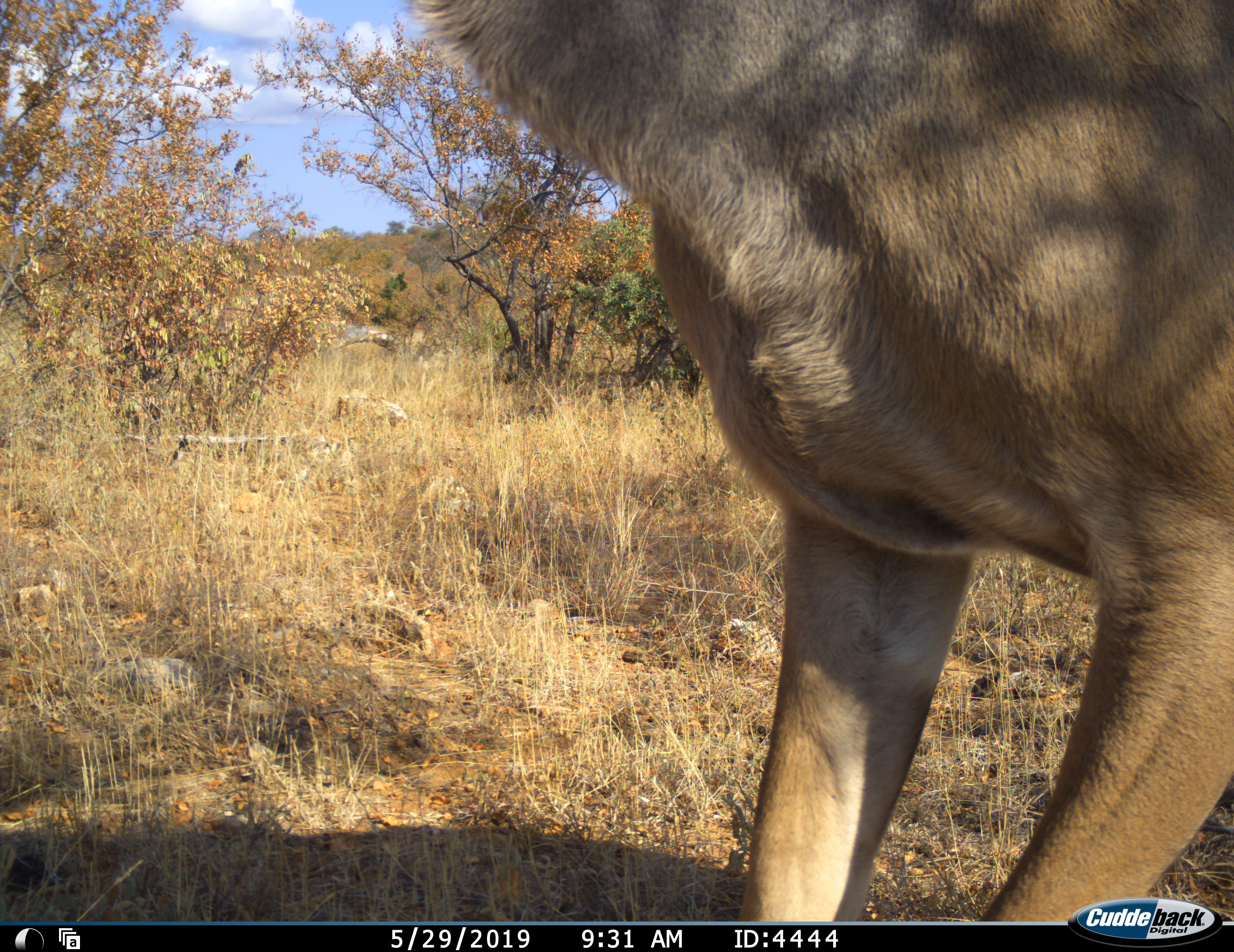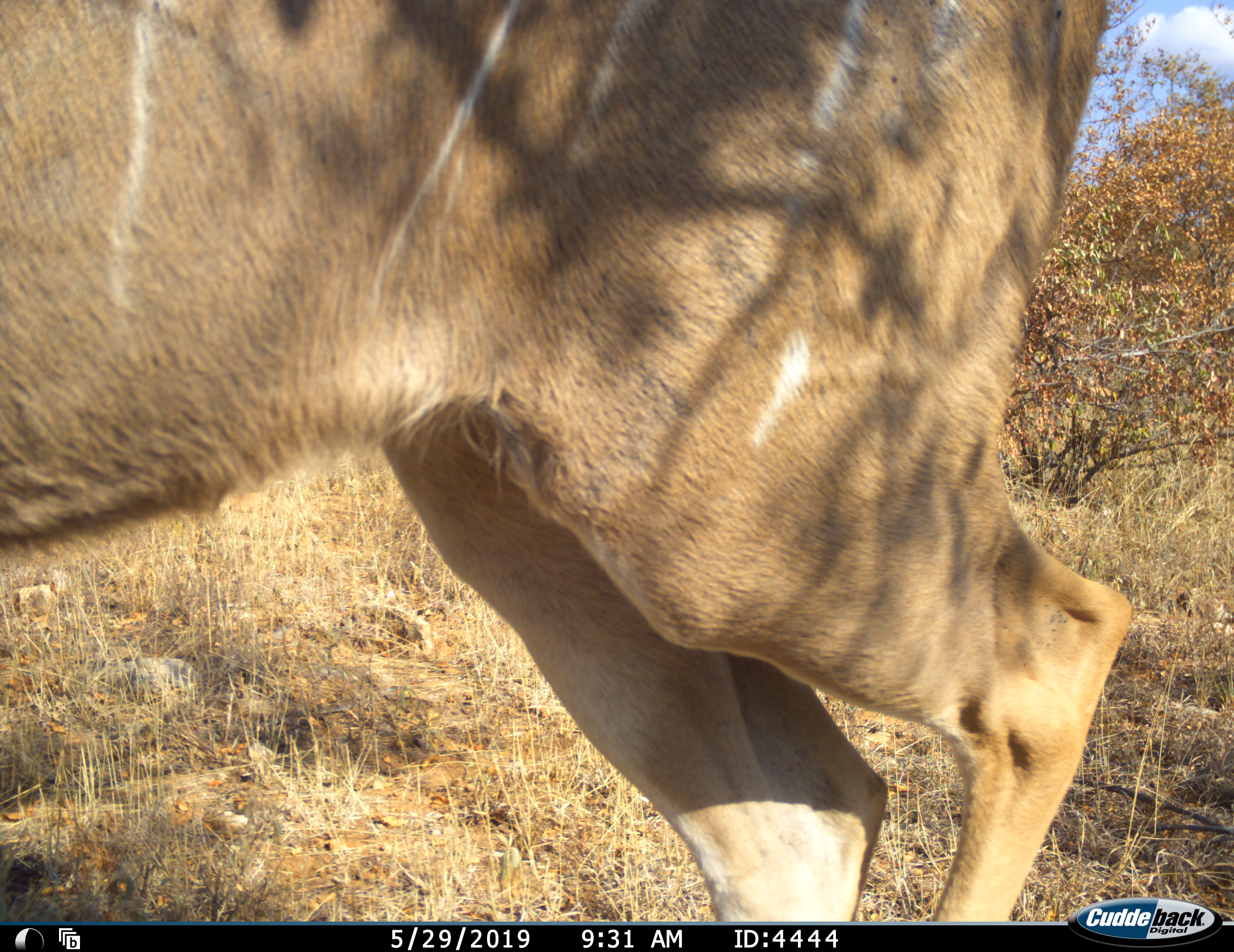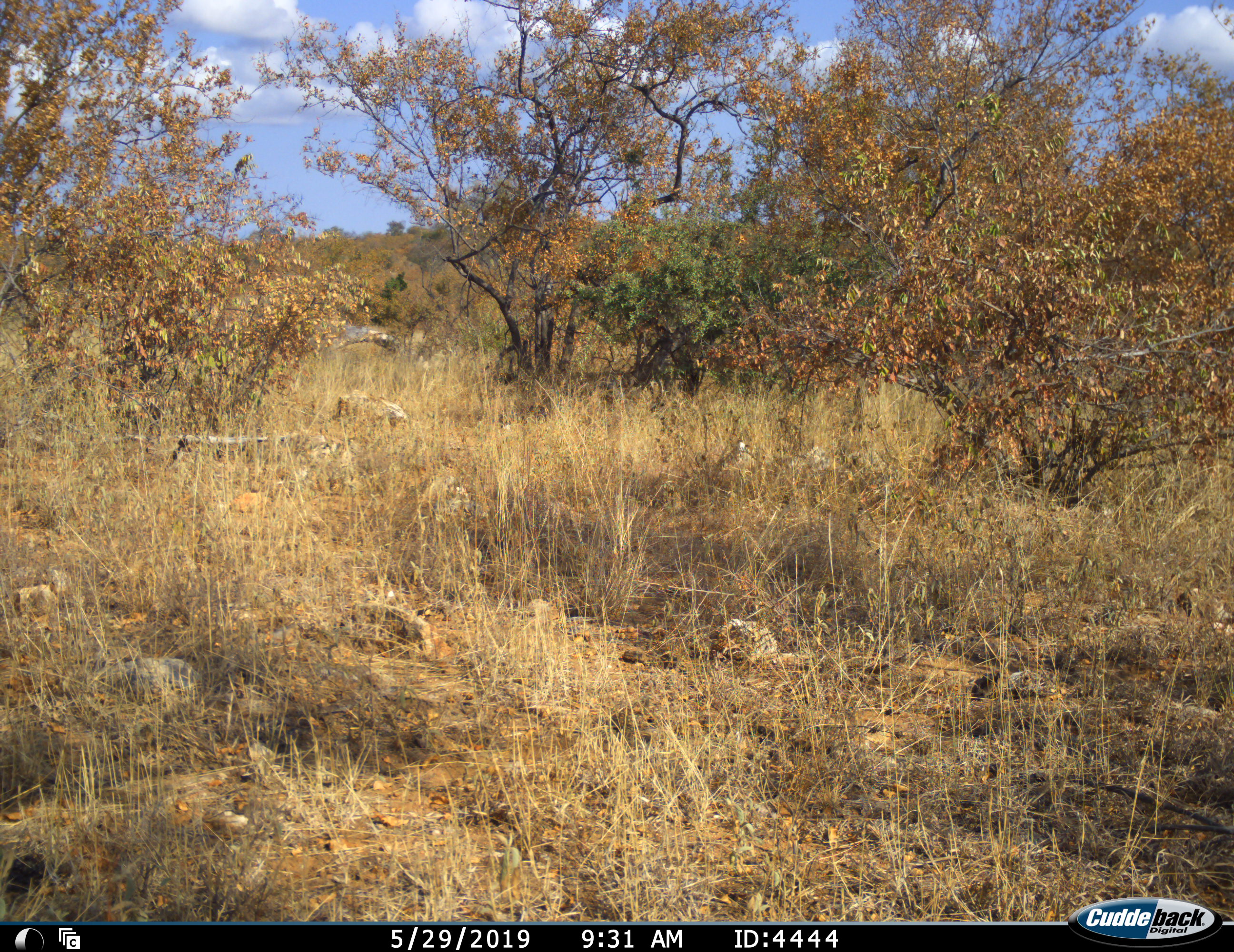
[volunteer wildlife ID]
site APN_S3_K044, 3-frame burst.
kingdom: Animalia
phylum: Chordata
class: Mammalia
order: Artiodactyla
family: Bovidae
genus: Tragelaphus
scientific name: Tragelaphus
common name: kudu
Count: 1.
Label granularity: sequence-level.